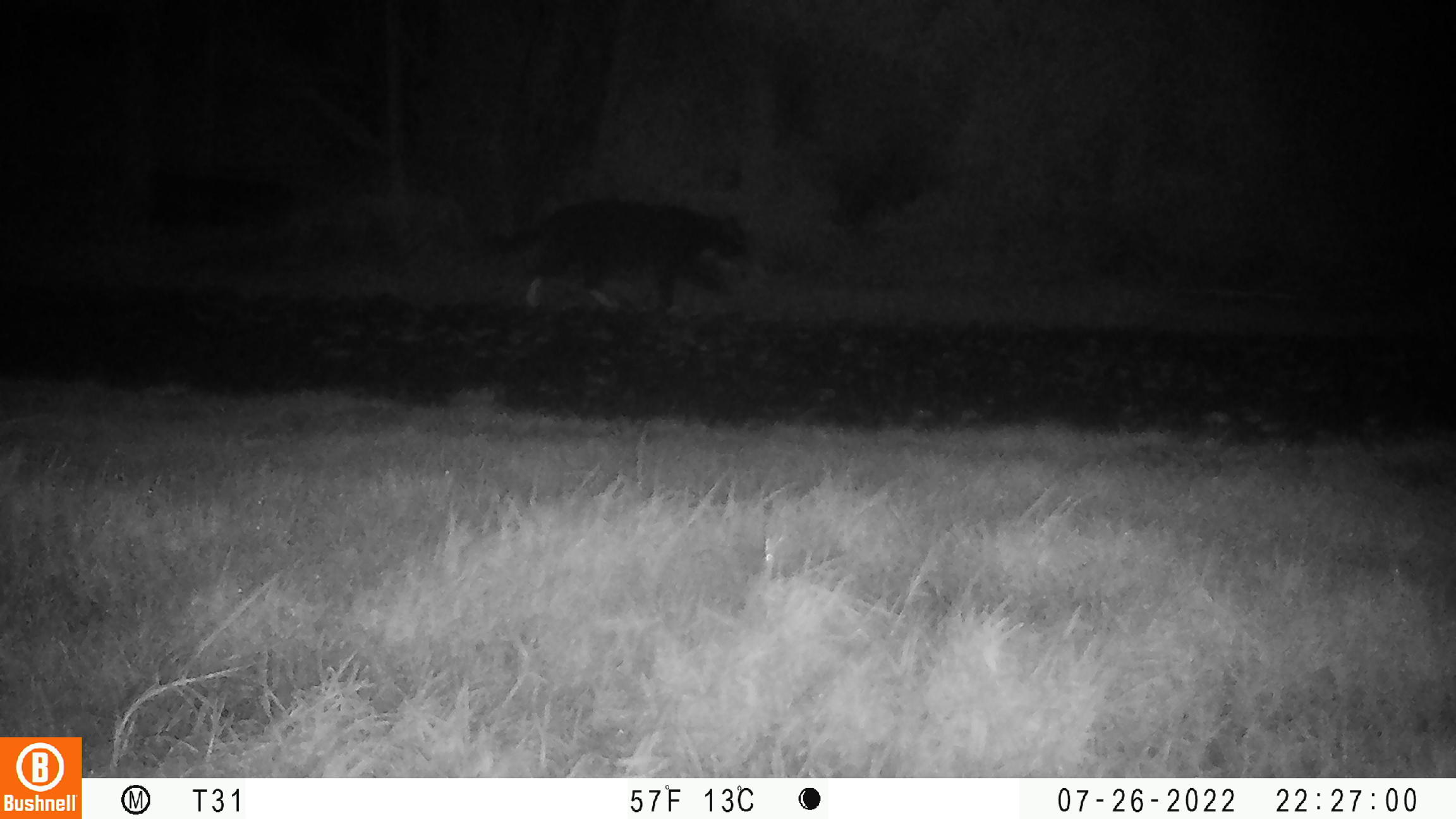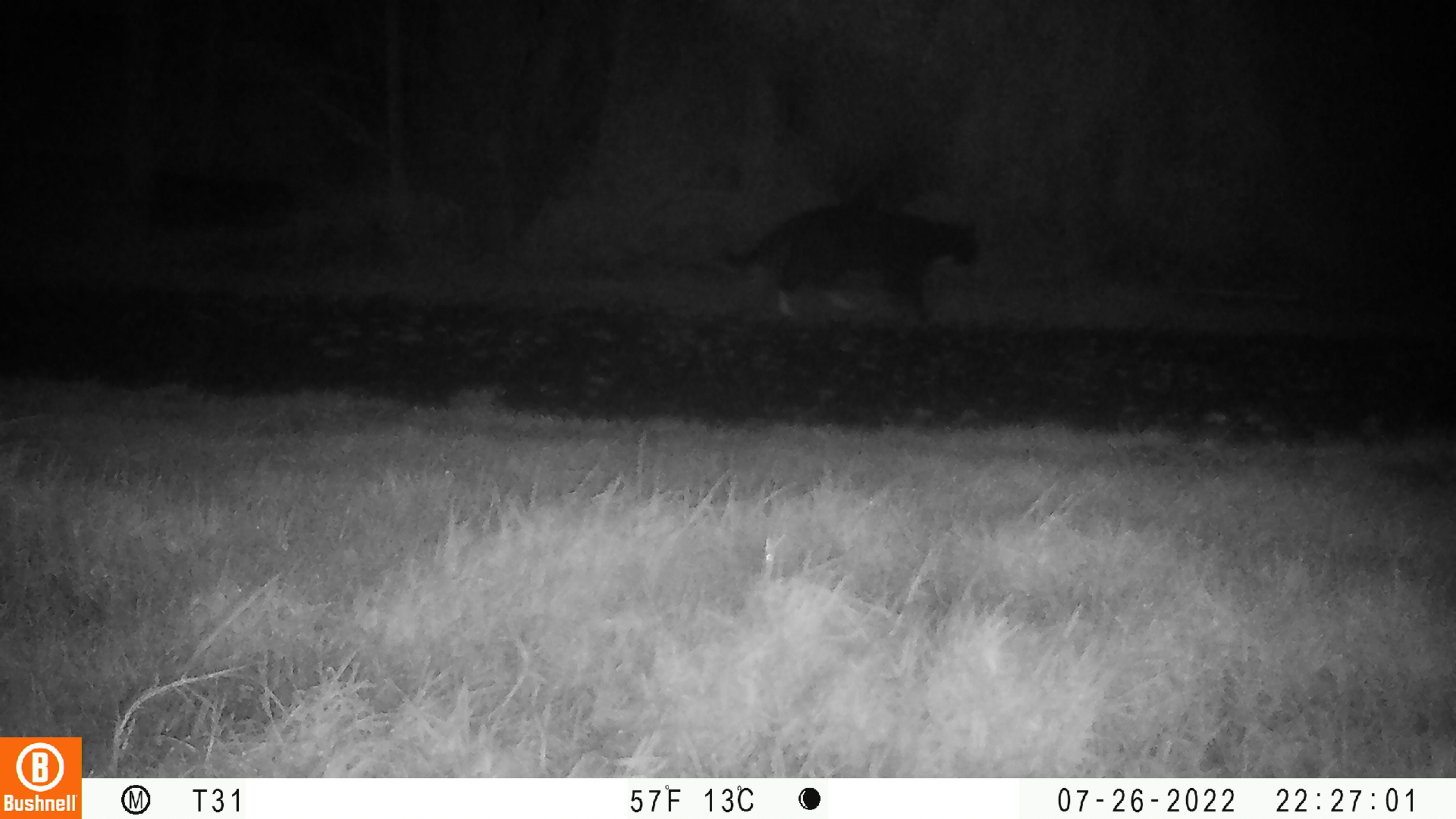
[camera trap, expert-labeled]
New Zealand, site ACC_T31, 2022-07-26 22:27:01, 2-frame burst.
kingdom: Animalia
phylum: Chordata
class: Mammalia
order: Carnivora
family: Felidae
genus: Felis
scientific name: Felis catus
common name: domestic cat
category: cat